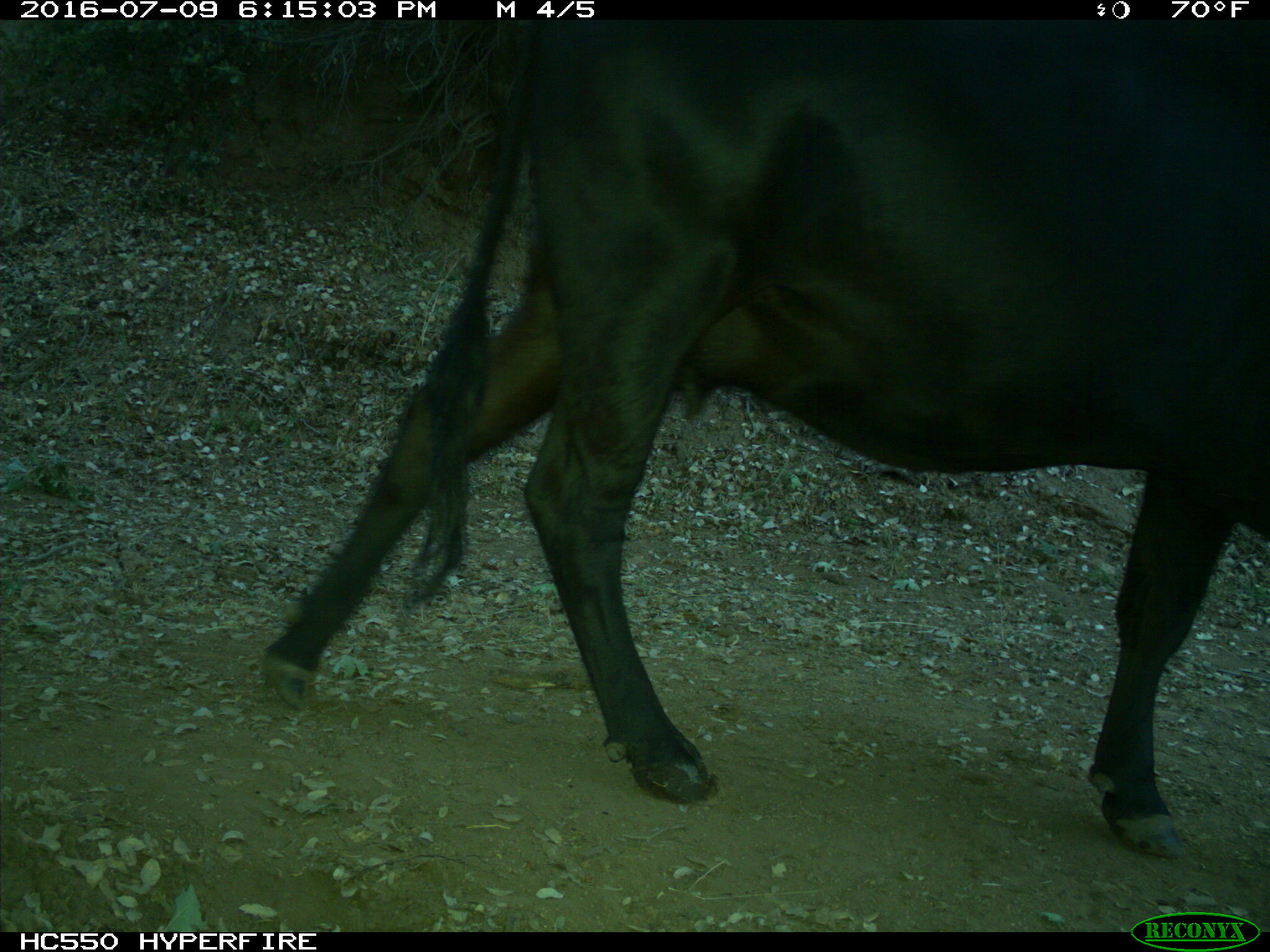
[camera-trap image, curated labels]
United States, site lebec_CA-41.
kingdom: Animalia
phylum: Chordata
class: Mammalia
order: Artiodactyla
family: Bovidae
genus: Bos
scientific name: Bos taurus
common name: domestic cow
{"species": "Bos taurus (domestic cow)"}